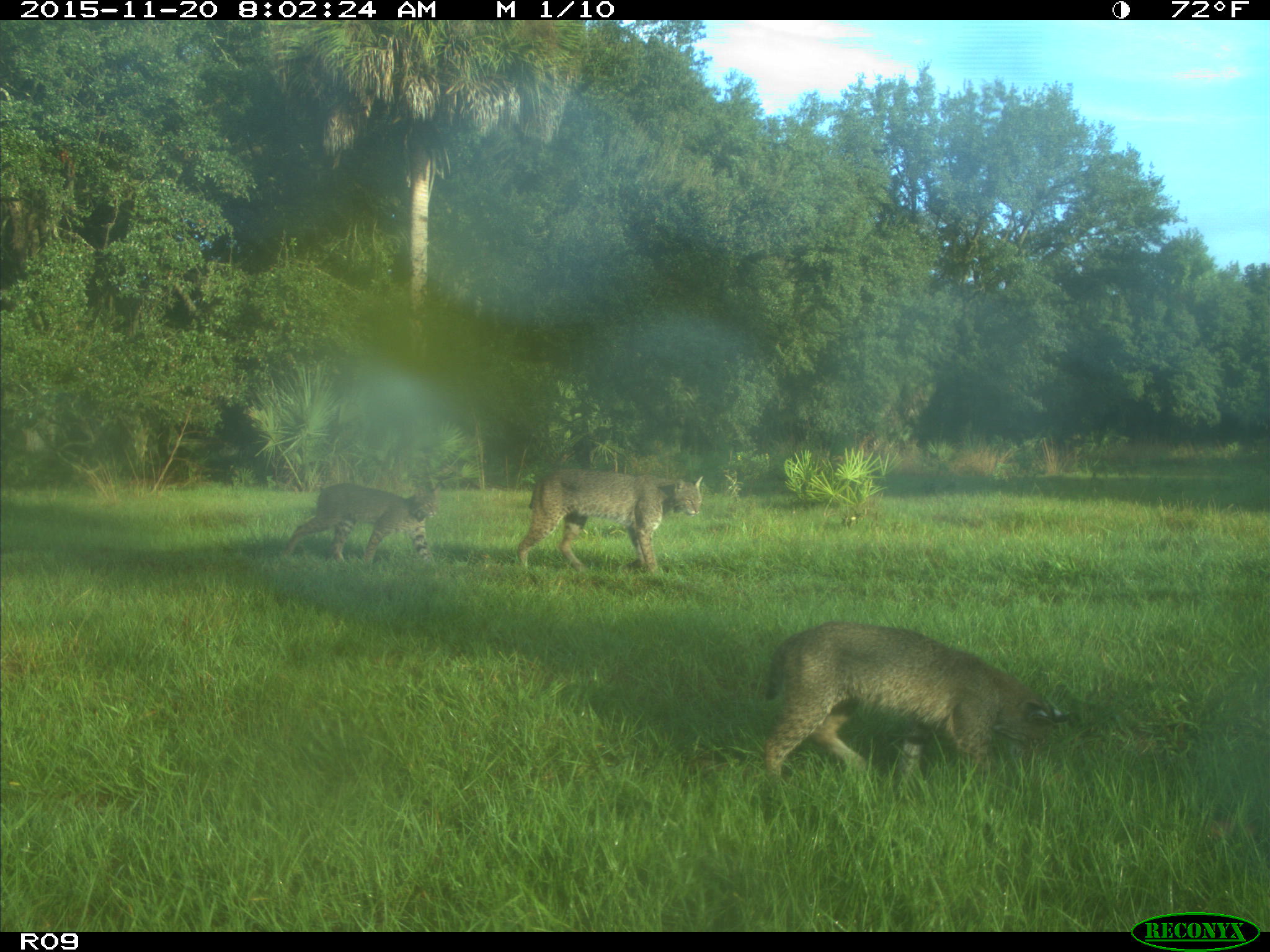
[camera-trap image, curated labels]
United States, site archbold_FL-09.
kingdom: Animalia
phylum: Chordata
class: Mammalia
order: Carnivora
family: Felidae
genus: Lynx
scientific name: Lynx rufus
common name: bobcat